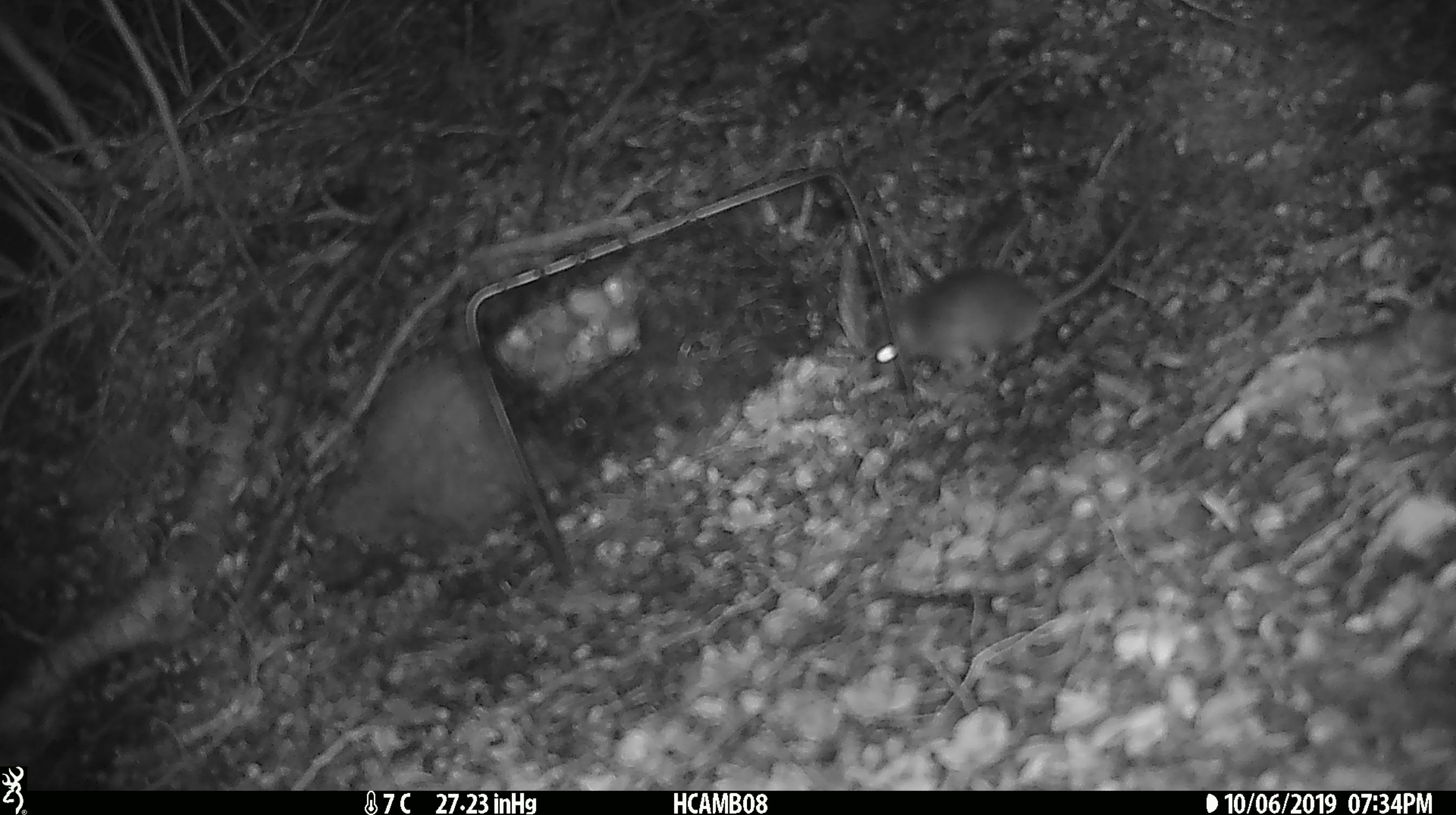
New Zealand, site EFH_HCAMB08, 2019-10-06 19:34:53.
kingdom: Animalia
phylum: Chordata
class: Mammalia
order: Rodentia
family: Muridae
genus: Mus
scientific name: Mus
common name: mouse